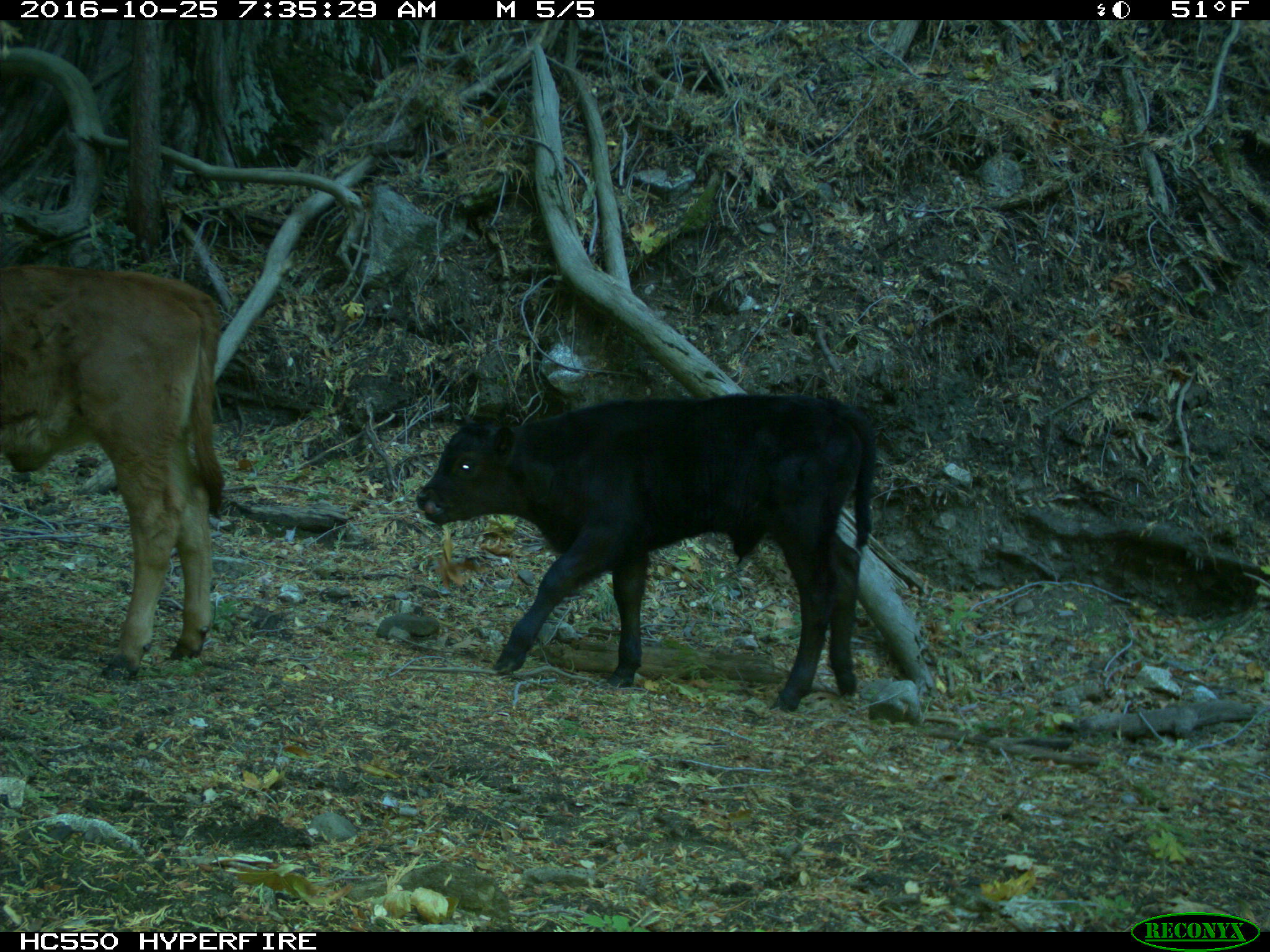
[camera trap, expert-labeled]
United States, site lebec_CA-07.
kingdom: Animalia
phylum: Chordata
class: Mammalia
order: Artiodactyla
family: Bovidae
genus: Bos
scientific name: Bos taurus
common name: domestic cow